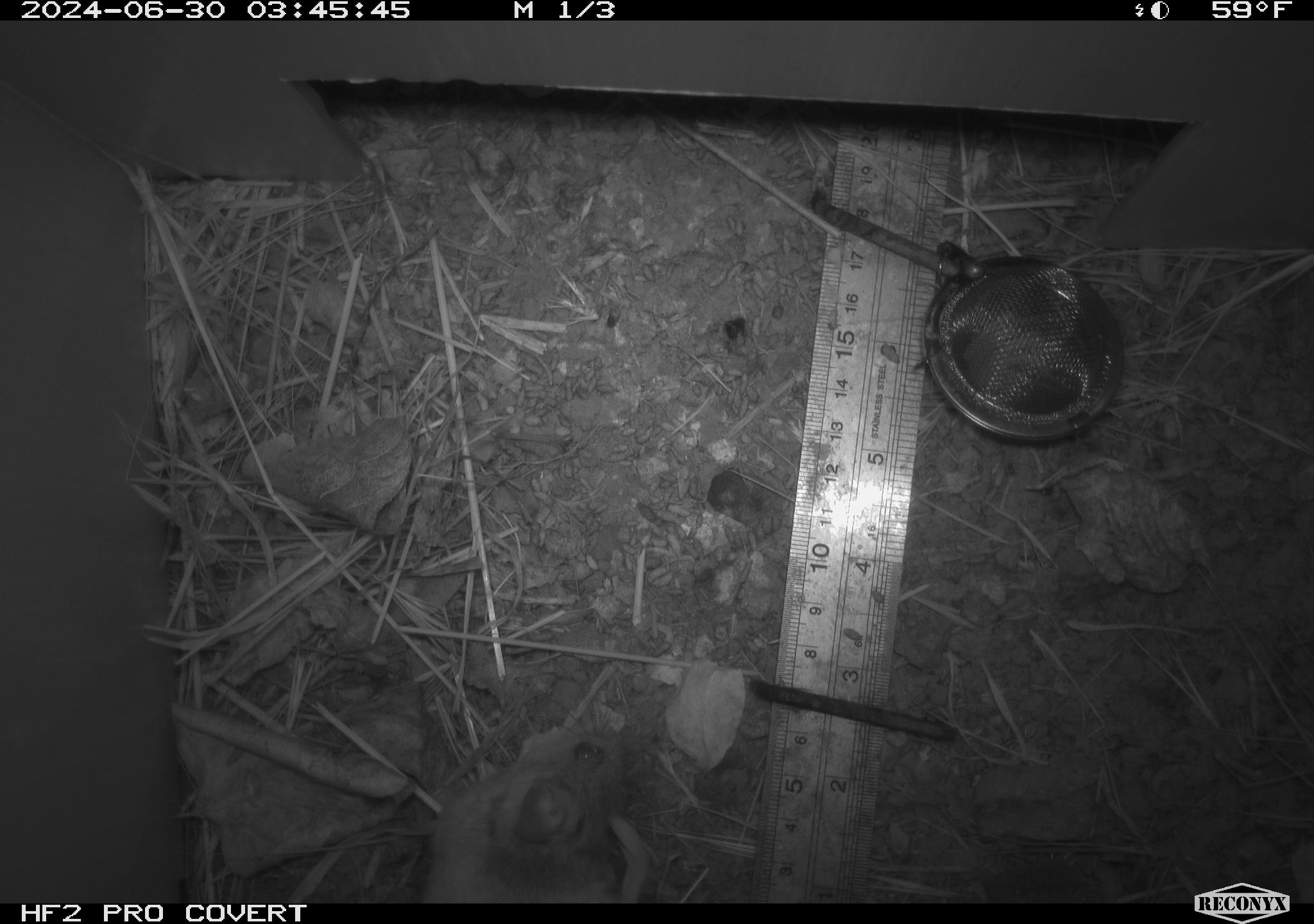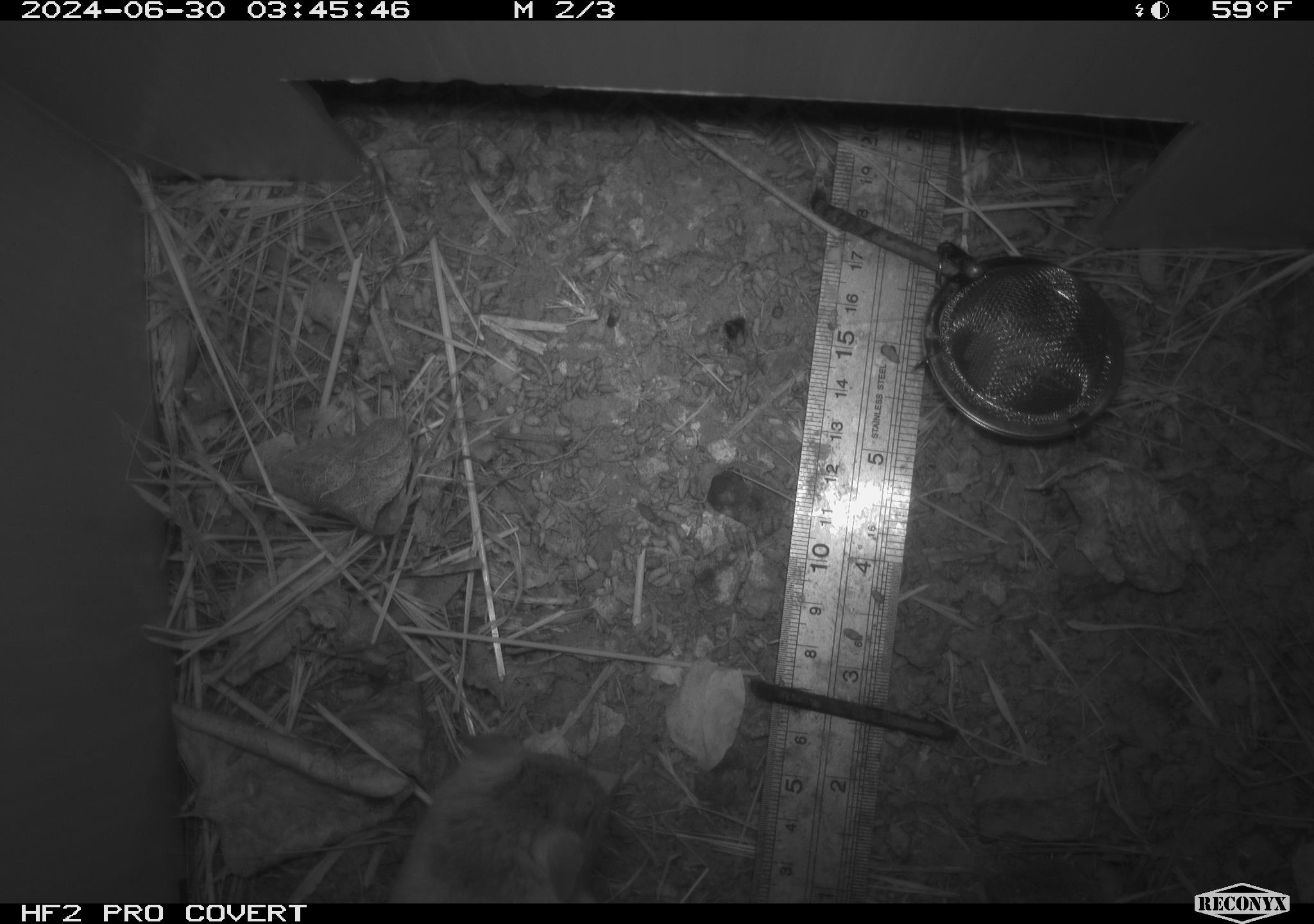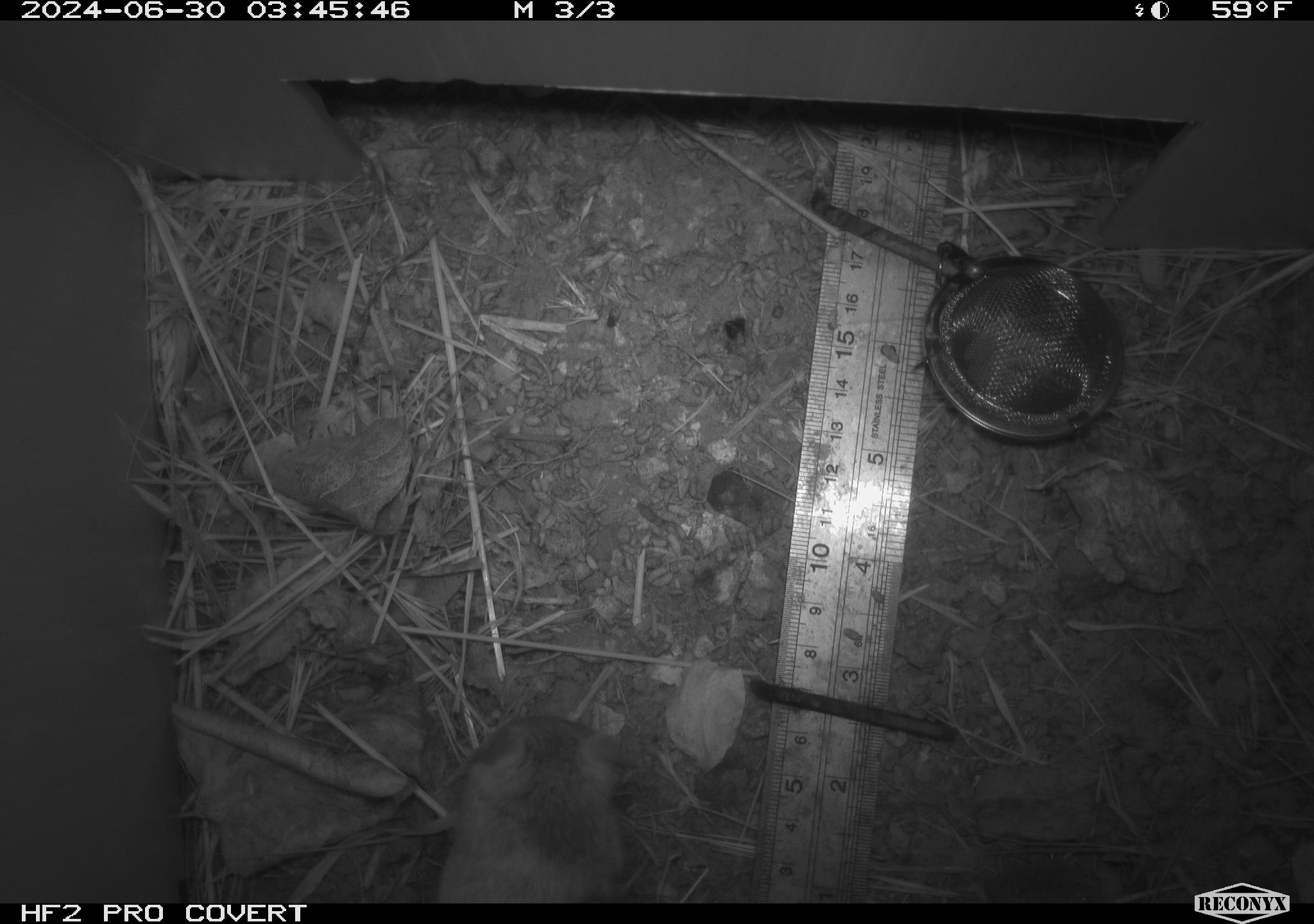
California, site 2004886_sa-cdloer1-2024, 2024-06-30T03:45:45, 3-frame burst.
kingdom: Animalia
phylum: Chordata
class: Mammalia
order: Rodentia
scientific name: Rodentia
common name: mouse species